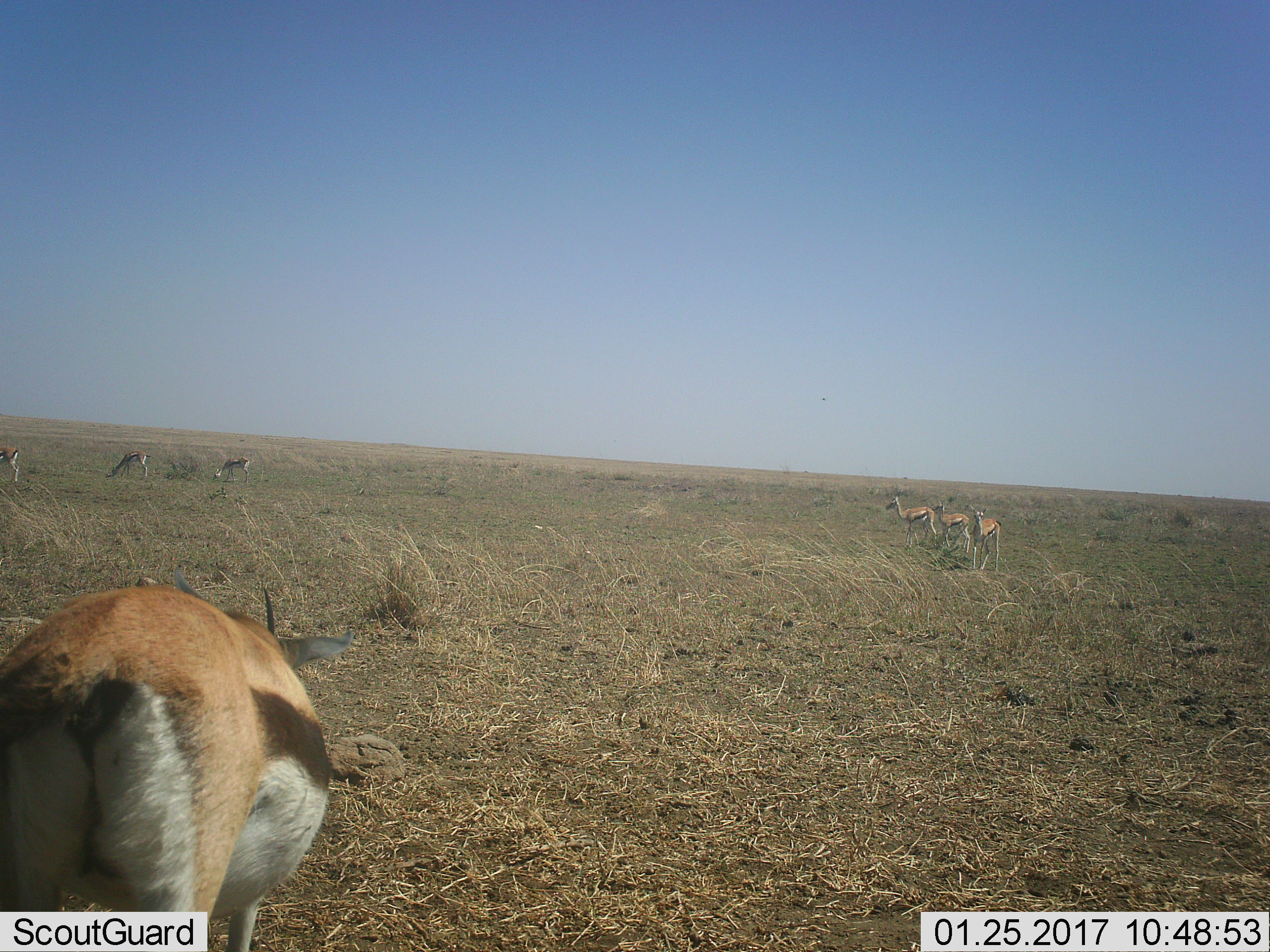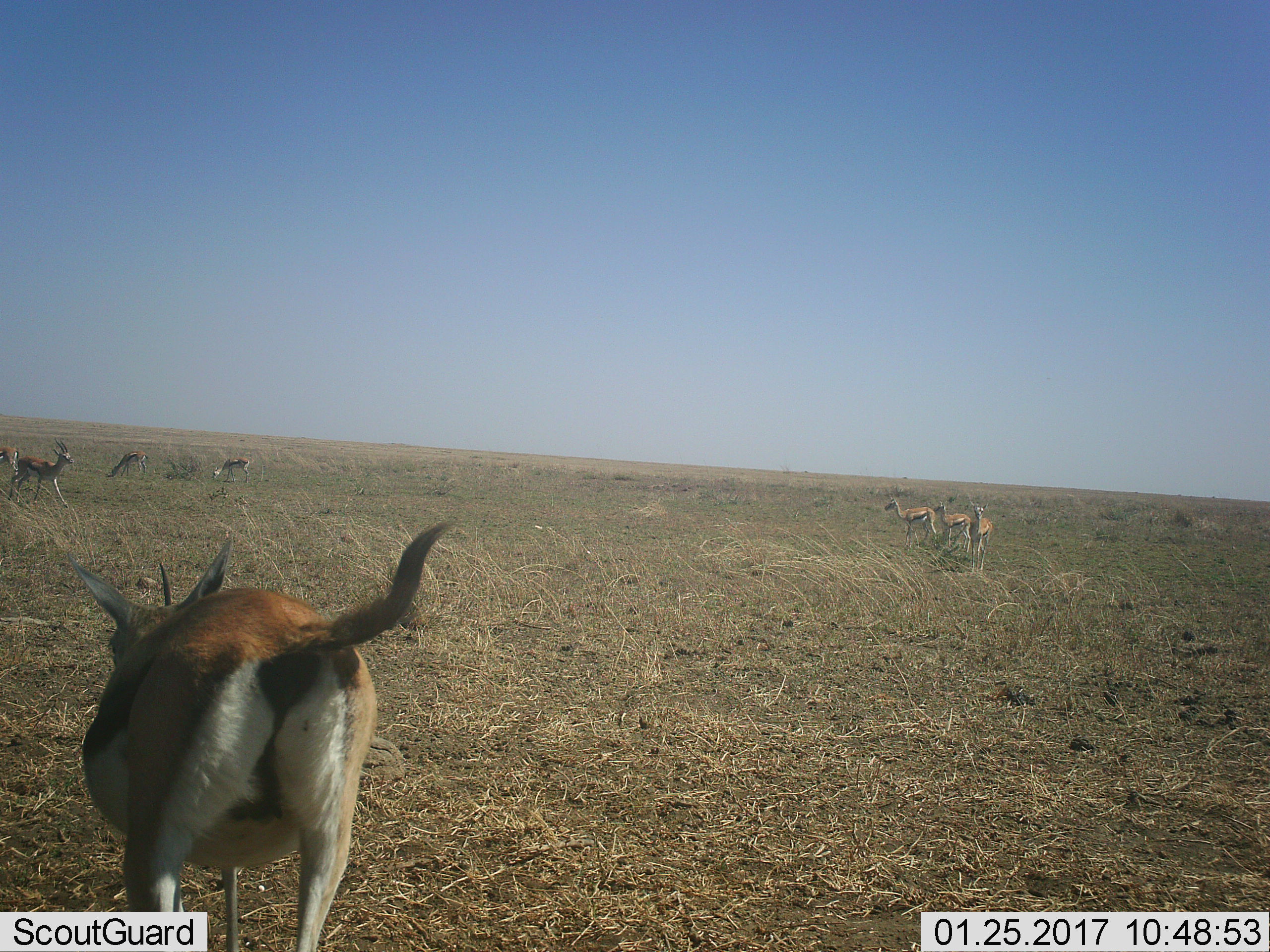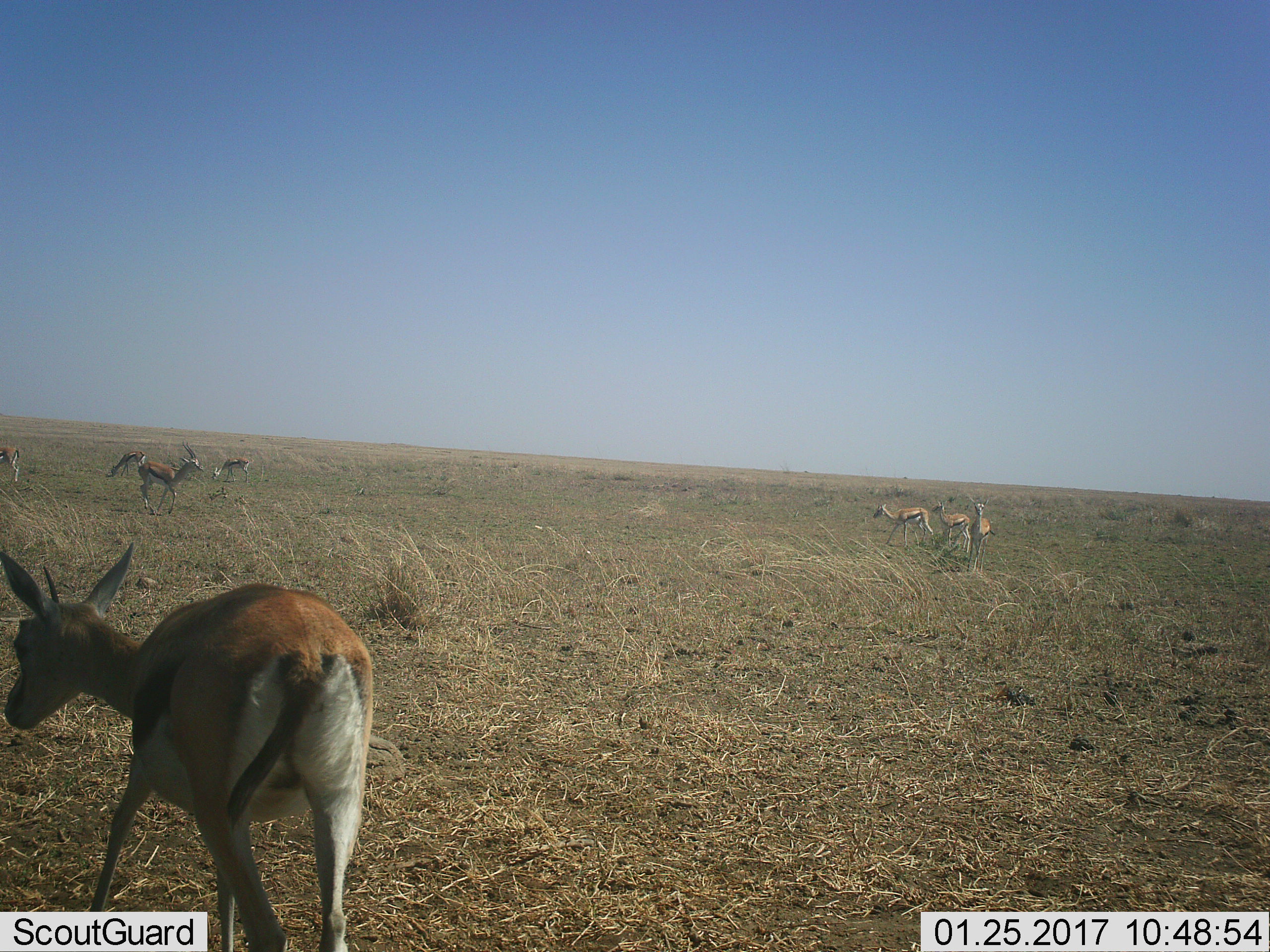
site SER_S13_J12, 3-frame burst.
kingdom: Animalia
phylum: Chordata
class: Mammalia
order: Artiodactyla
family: Bovidae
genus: Eudorcas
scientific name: Eudorcas thomsonii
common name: thomson's gazelle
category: gazellethomsons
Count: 7.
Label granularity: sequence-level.